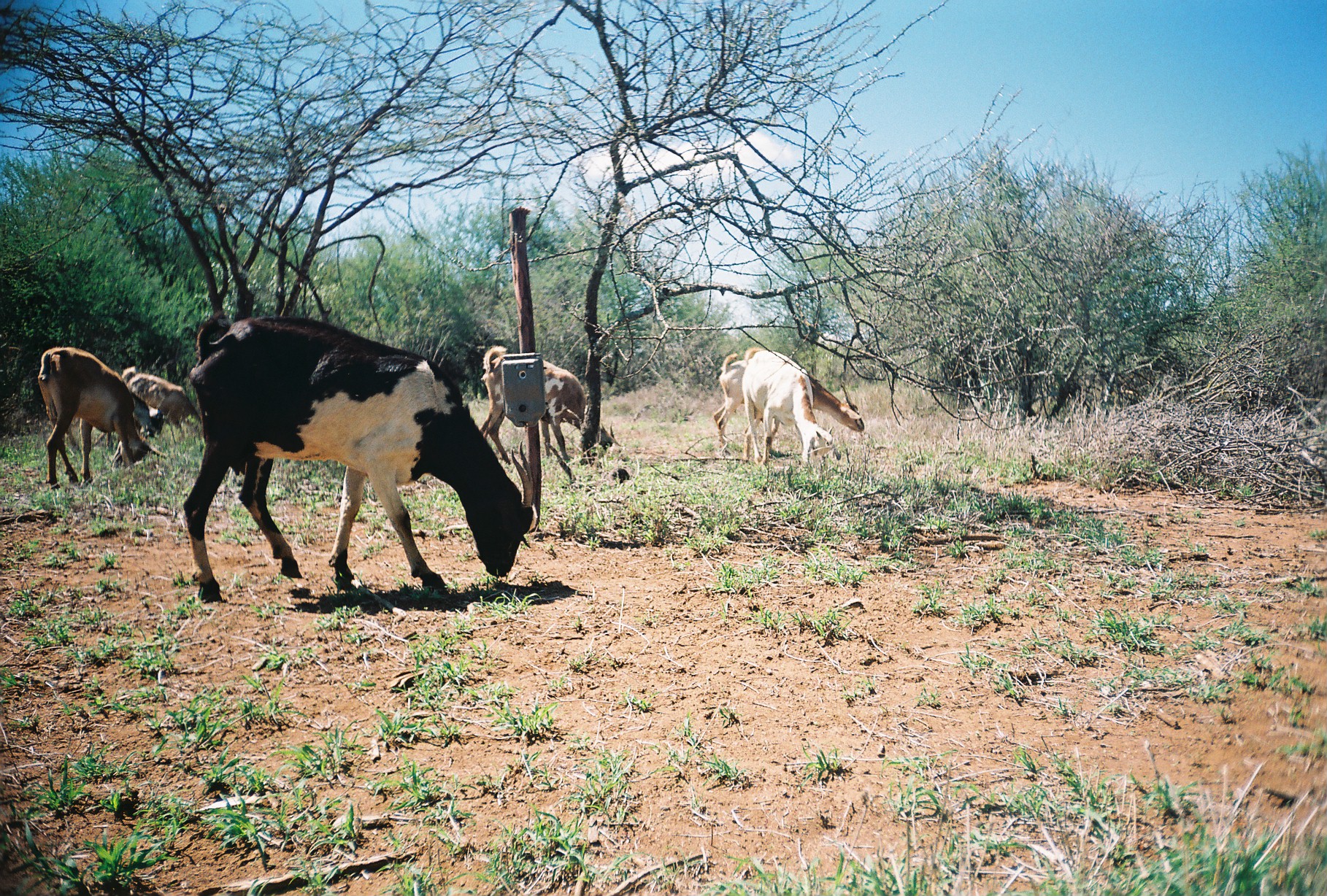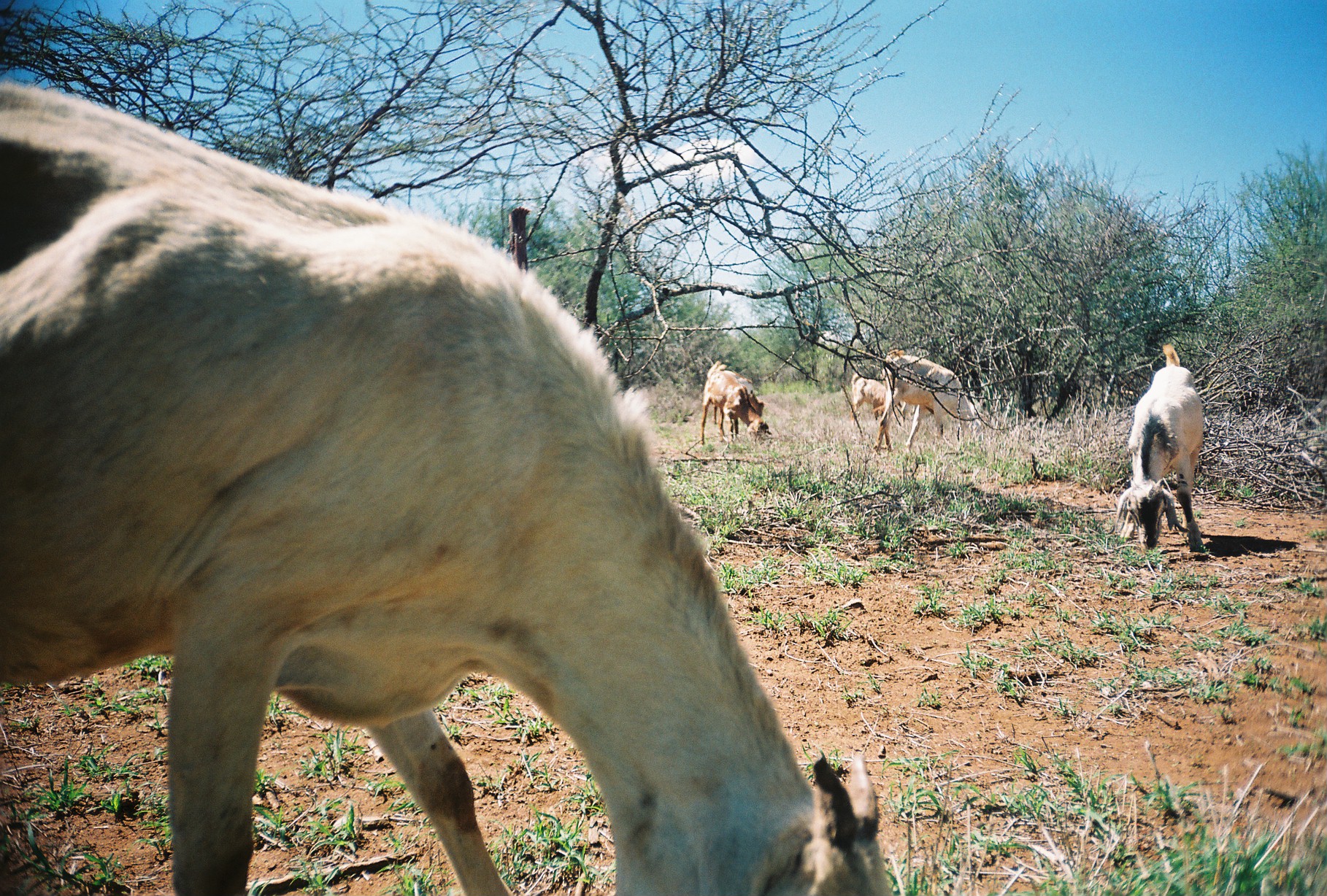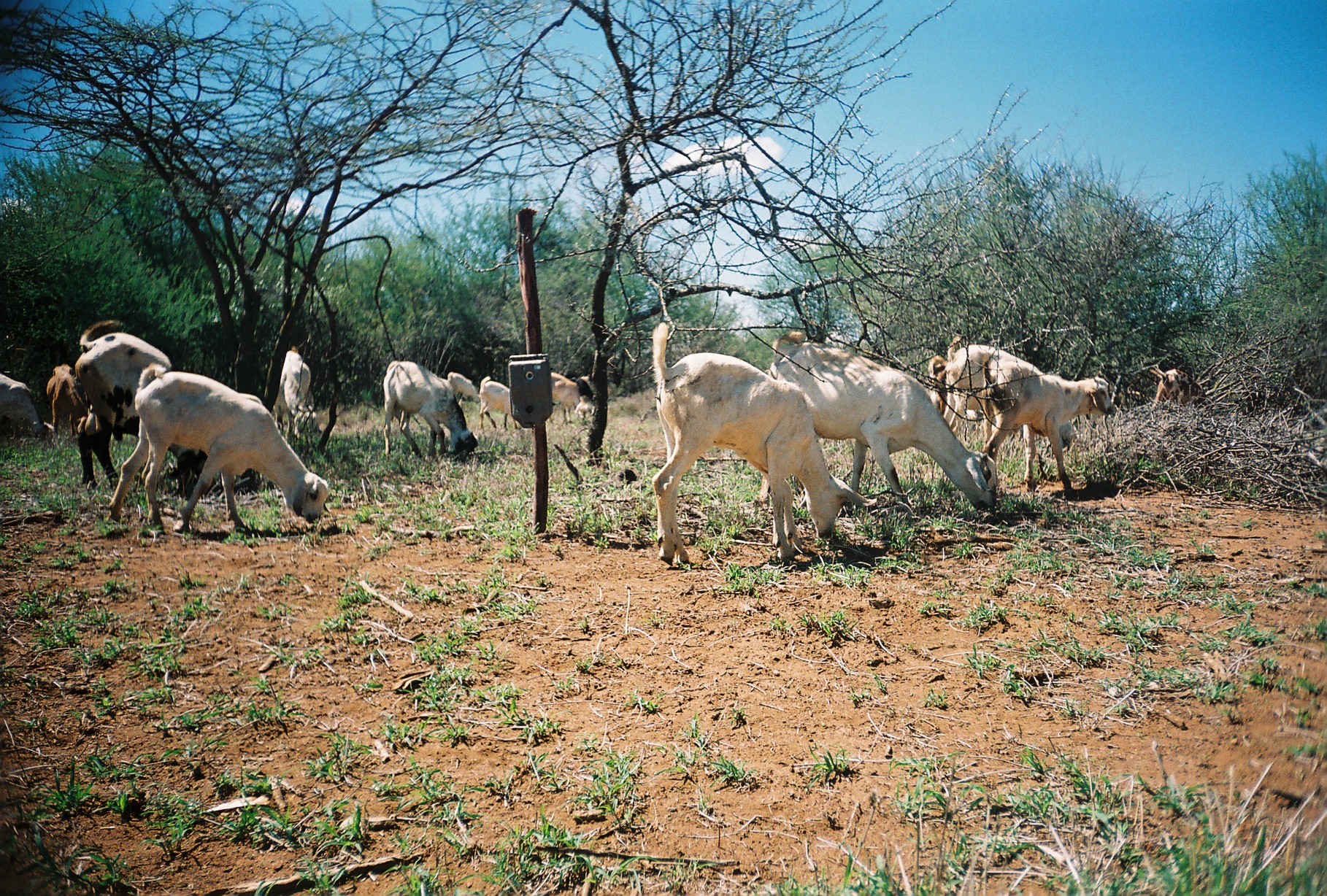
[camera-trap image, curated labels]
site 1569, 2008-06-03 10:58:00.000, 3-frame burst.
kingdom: Animalia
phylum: Chordata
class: Mammalia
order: Artiodactyla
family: Bovidae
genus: Capra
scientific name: Capra aegagrus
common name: wild goat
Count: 6.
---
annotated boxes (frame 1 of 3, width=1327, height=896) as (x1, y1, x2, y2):
capra aegagrus: (182, 310, 538, 601); (38, 347, 167, 490); (479, 346, 622, 465); (713, 353, 865, 464); (742, 347, 841, 469); (120, 366, 202, 446); (64, 385, 164, 449)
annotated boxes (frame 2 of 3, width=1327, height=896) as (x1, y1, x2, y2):
capra aegagrus: (0, 78, 894, 895); (1116, 345, 1205, 551); (874, 347, 982, 455); (700, 365, 773, 445); (707, 360, 769, 424); (849, 372, 886, 421)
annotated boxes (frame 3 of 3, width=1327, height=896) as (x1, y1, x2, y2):
capra aegagrus: (652, 322, 876, 566); (760, 331, 998, 512); (107, 362, 327, 529); (75, 320, 216, 500); (982, 357, 1115, 493); (943, 336, 1071, 460); (383, 361, 478, 462); (927, 355, 1024, 441); (273, 345, 322, 445); (0, 373, 53, 448); (46, 364, 90, 437); (1148, 366, 1206, 410); (550, 367, 596, 415); (479, 376, 519, 430); (550, 372, 588, 424); (447, 372, 481, 406); (580, 374, 590, 383)